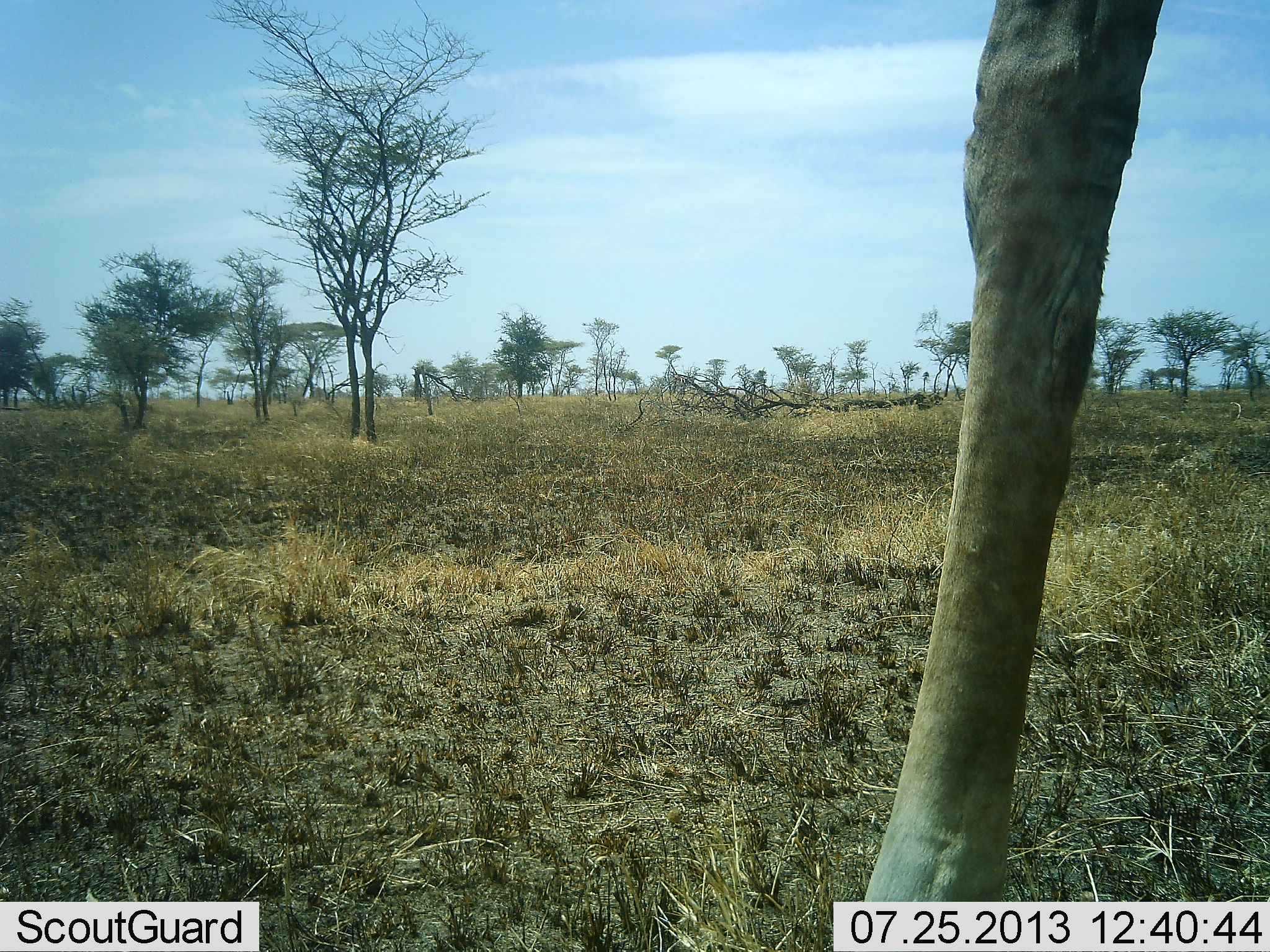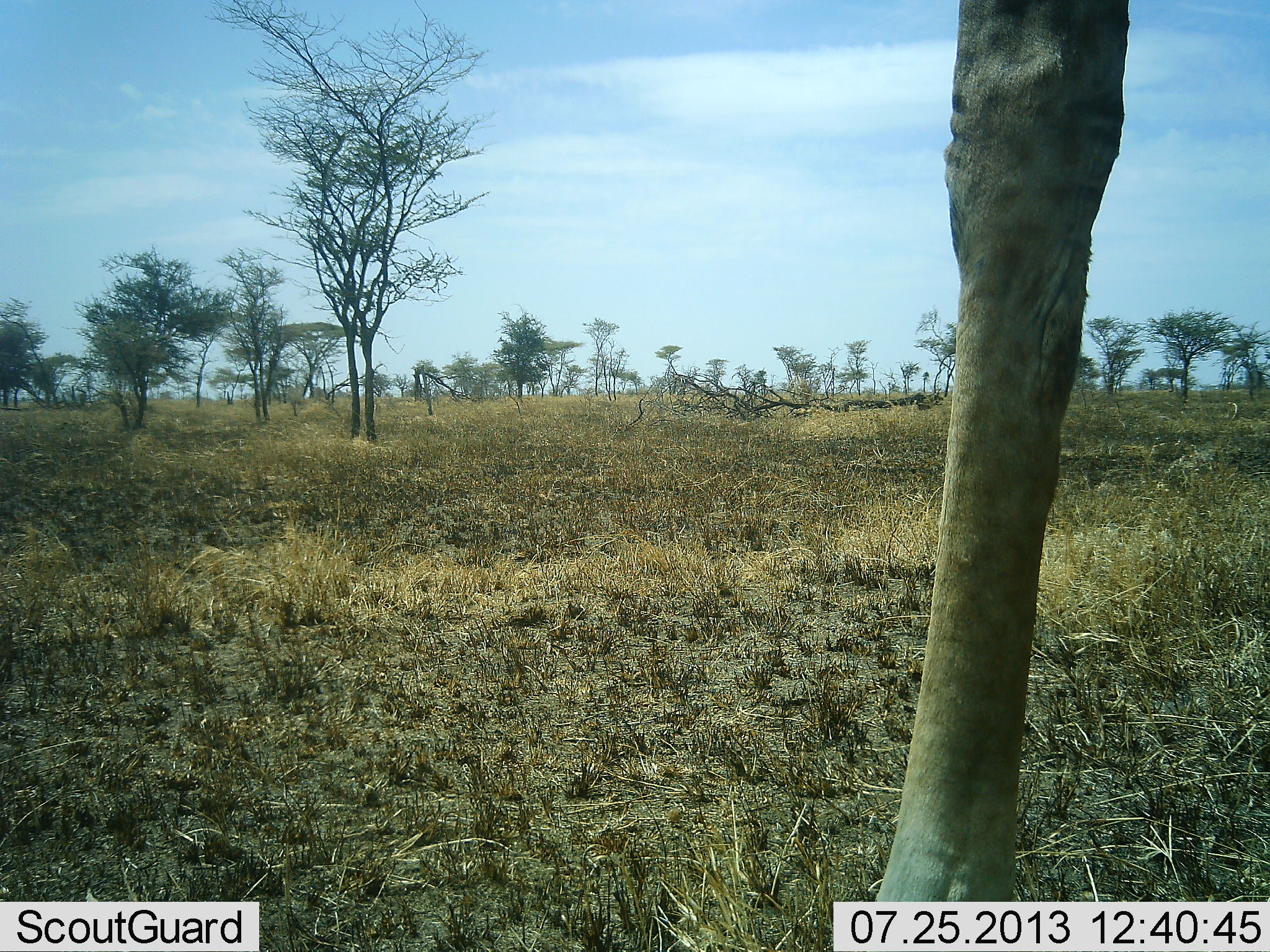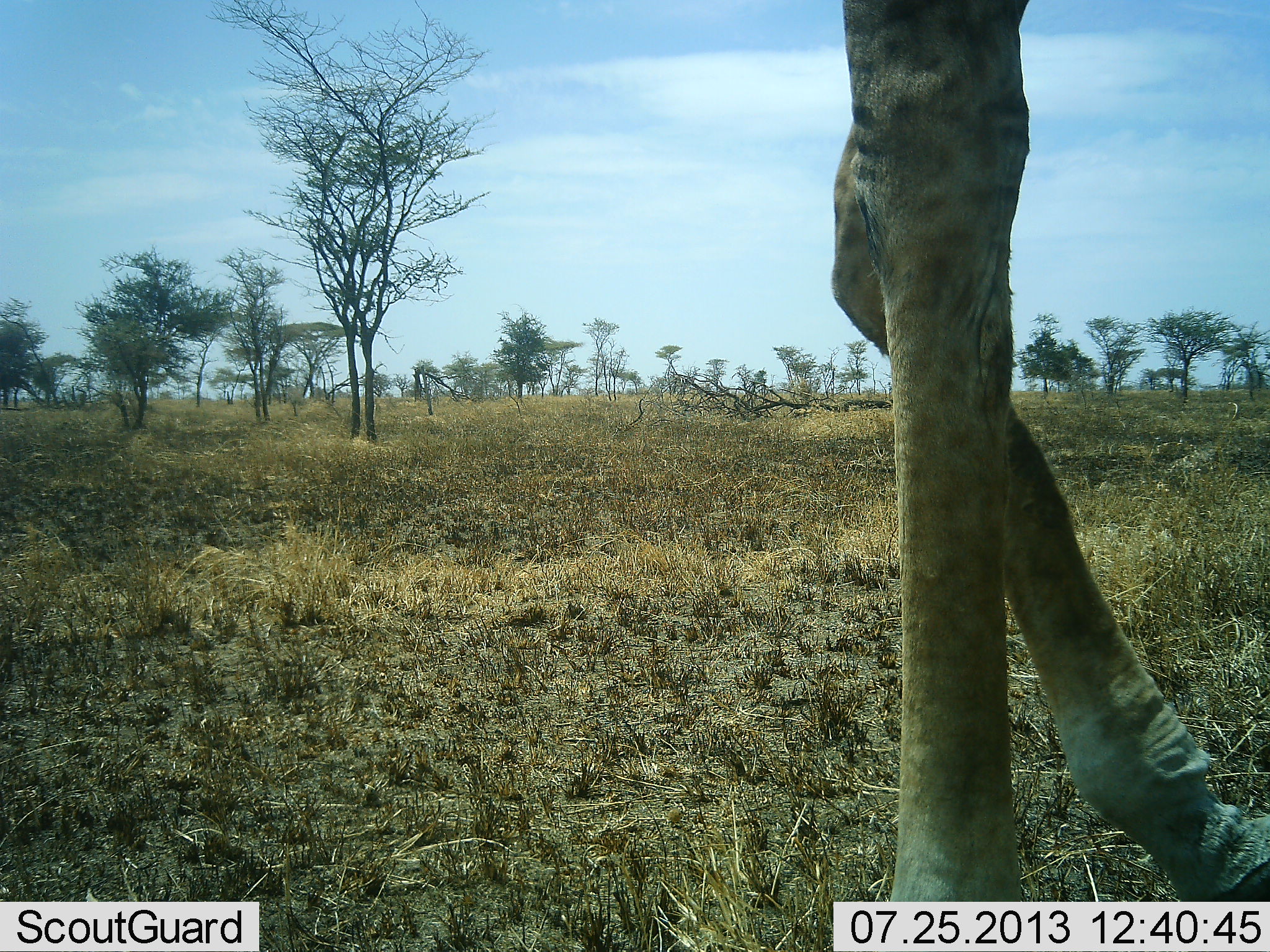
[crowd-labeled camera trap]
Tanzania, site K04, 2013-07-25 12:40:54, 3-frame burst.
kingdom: Animalia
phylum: Chordata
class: Mammalia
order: Artiodactyla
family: Giraffidae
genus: Giraffa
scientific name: Giraffa camelopardalis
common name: giraffe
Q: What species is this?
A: Giraffe (Giraffa camelopardalis).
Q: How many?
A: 1.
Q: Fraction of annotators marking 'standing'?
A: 64%.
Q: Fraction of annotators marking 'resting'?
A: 0%.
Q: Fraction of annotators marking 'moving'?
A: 45%.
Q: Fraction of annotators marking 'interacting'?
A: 0%.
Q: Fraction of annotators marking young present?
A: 0%.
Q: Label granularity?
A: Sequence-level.